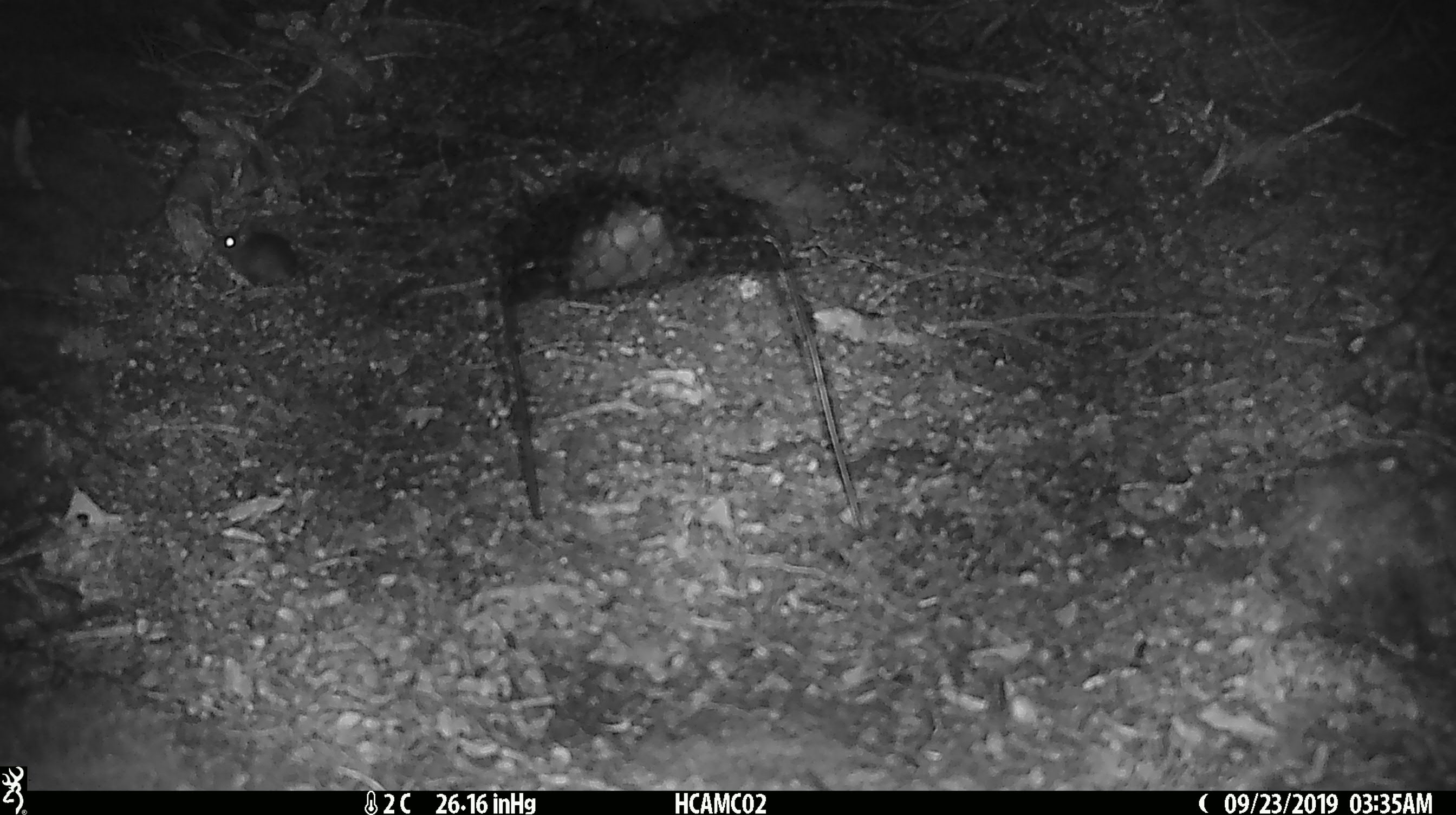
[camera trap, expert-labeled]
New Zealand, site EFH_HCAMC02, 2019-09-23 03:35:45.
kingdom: Animalia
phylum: Chordata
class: Mammalia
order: Rodentia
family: Muridae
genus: Mus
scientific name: Mus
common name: mouse